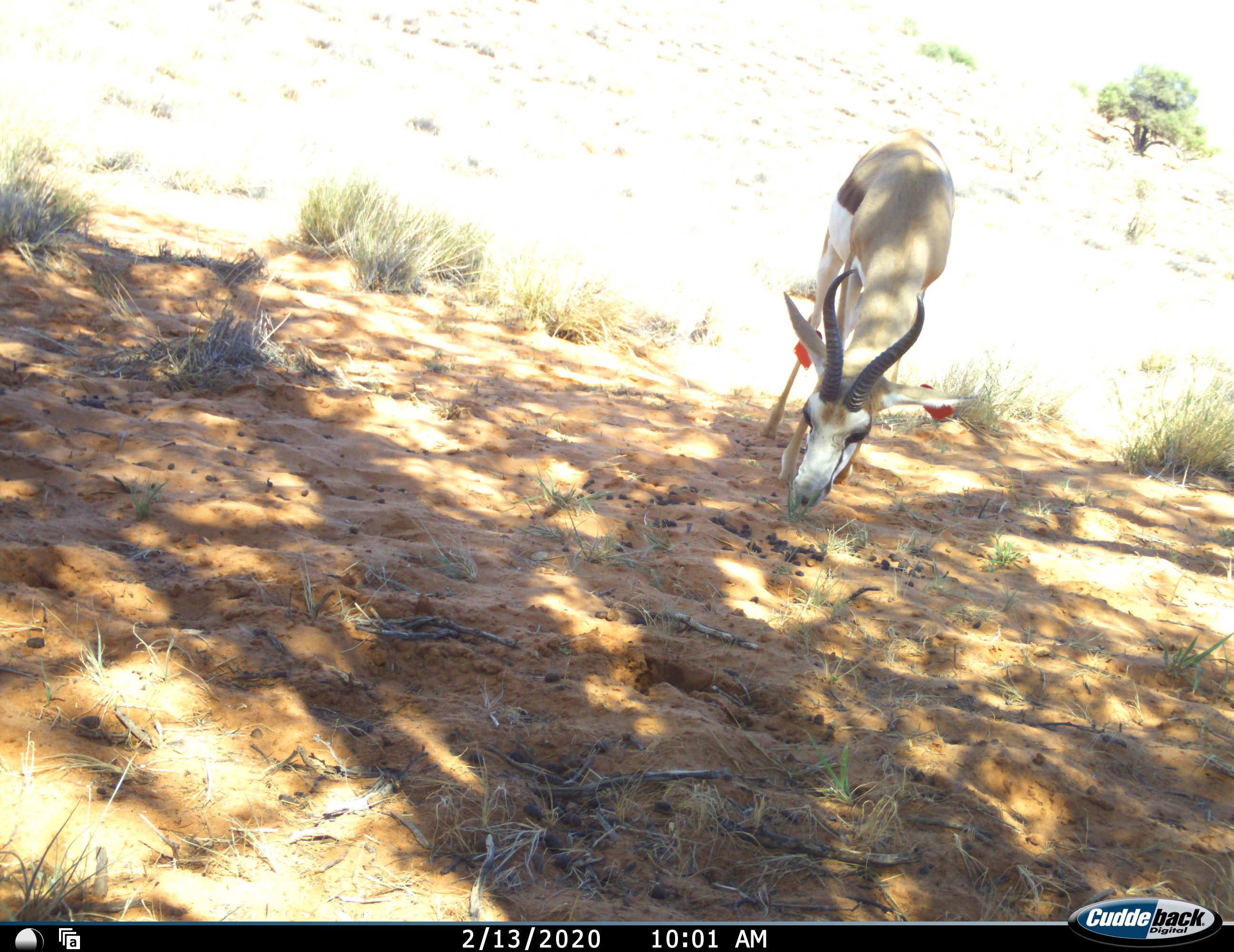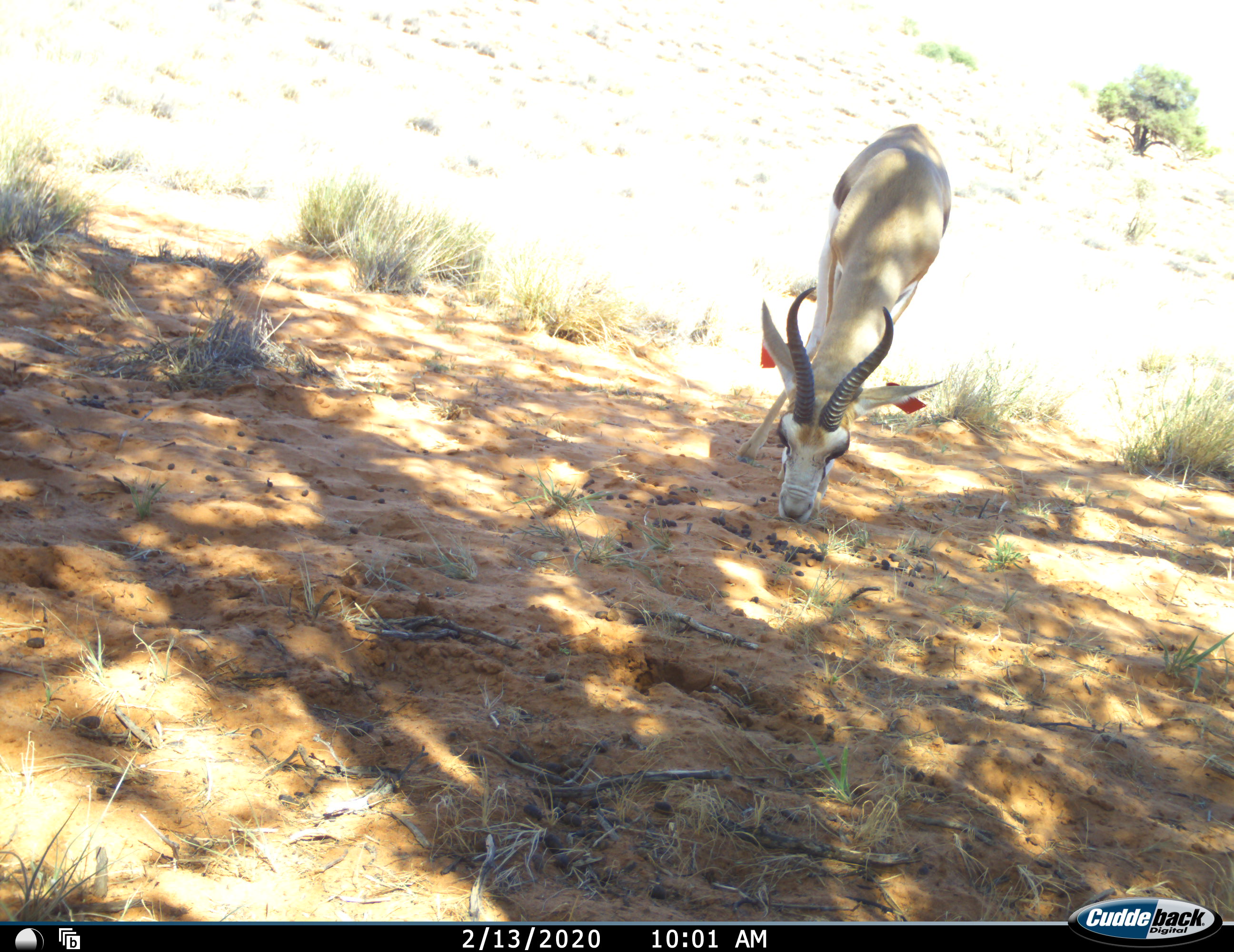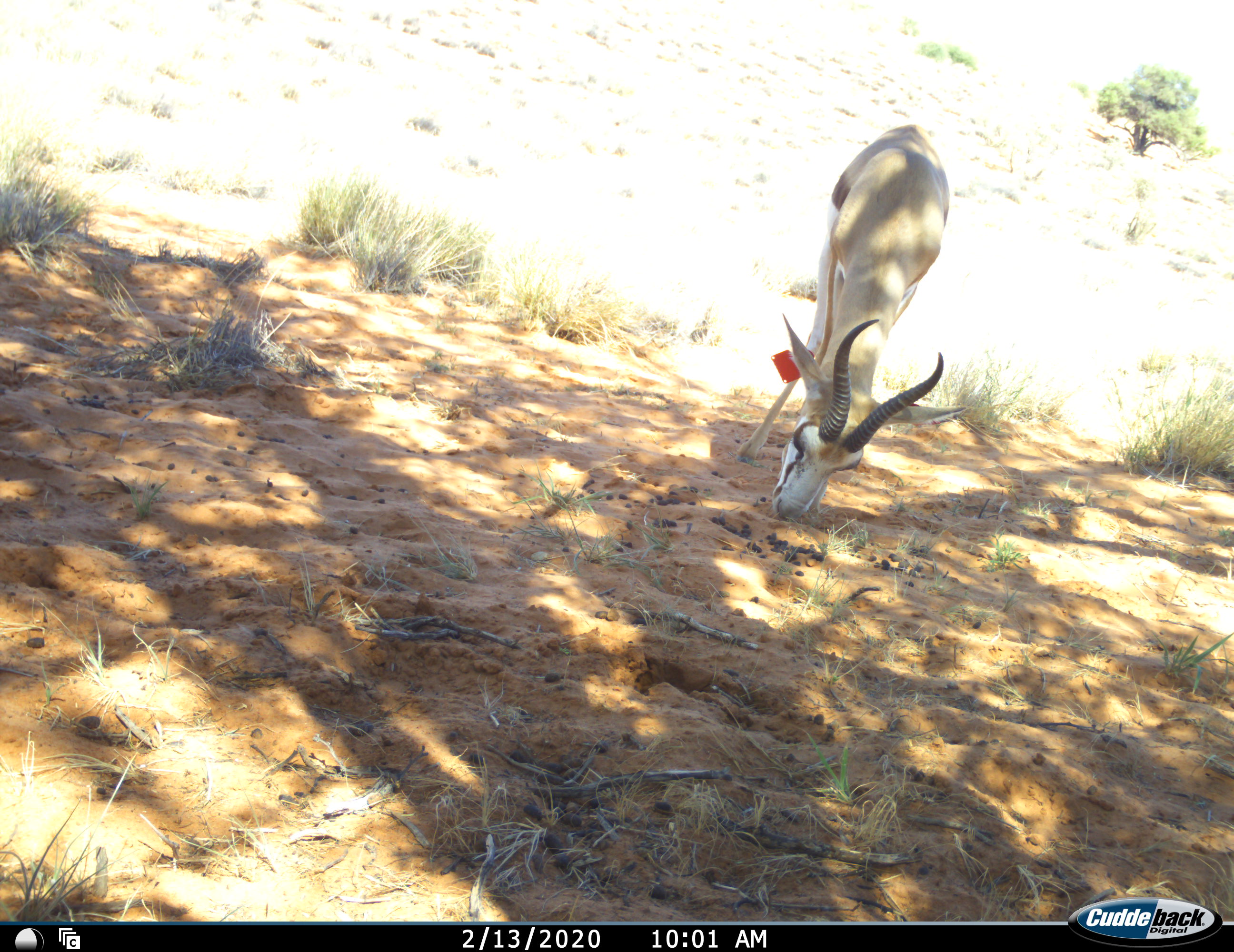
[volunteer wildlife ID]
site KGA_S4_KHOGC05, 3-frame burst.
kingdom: Animalia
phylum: Chordata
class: Mammalia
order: Artiodactyla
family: Bovidae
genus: Antidorcas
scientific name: Antidorcas marsupialis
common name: springbok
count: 1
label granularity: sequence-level